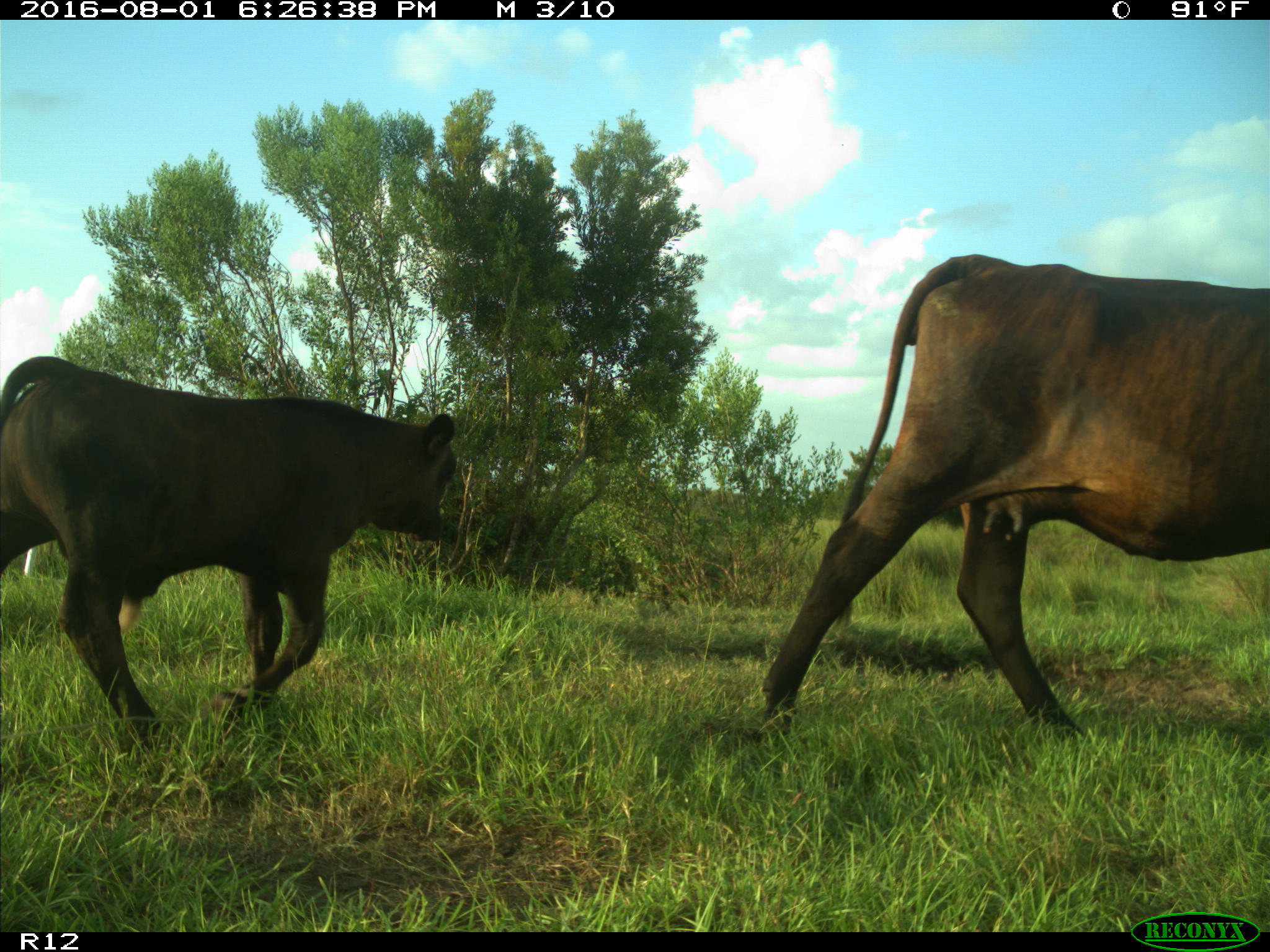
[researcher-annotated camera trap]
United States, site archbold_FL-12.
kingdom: Animalia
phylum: Chordata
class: Mammalia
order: Artiodactyla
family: Bovidae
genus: Bos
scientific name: Bos taurus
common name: domestic cow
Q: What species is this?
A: Bos taurus (domestic cow).